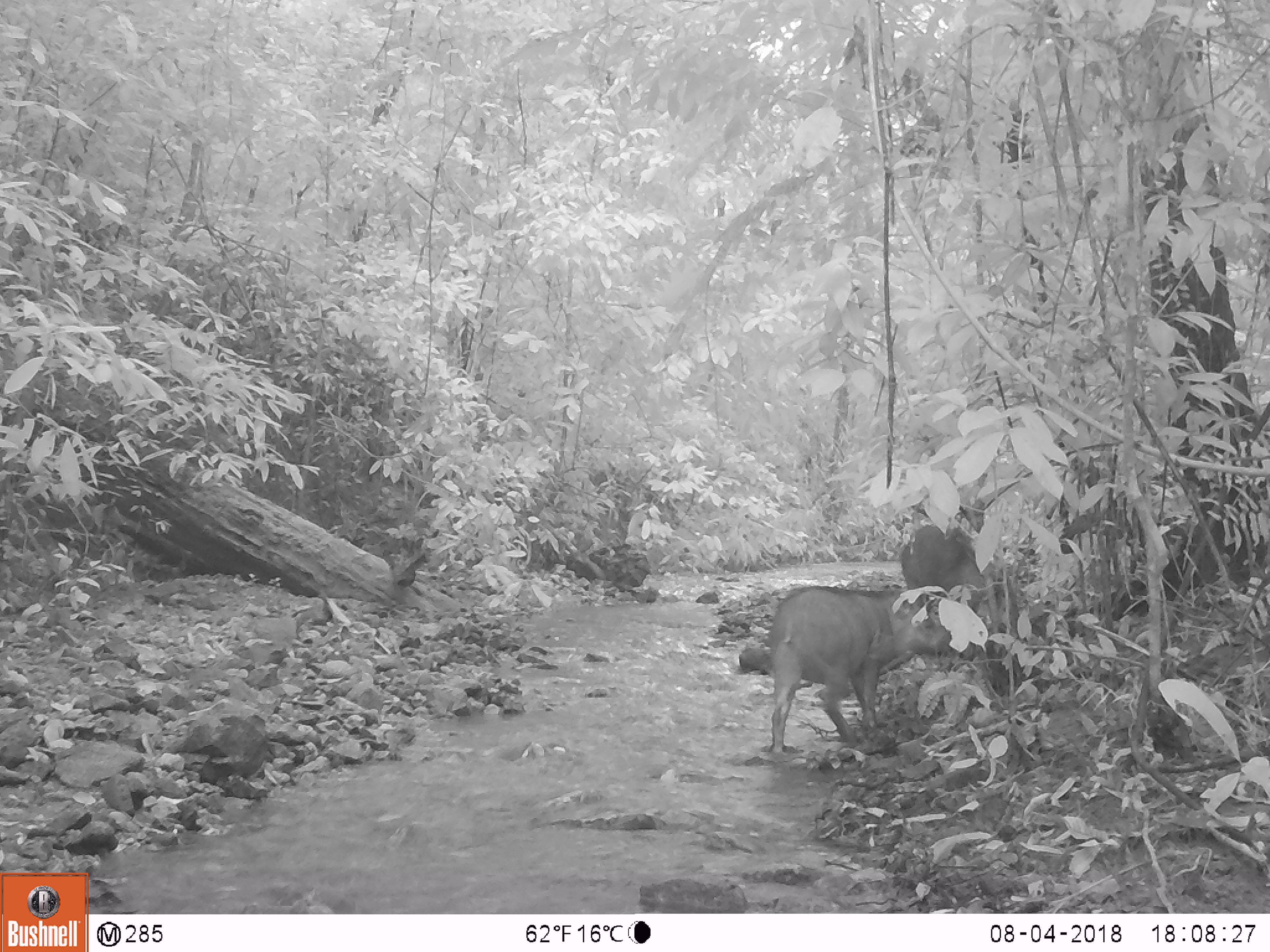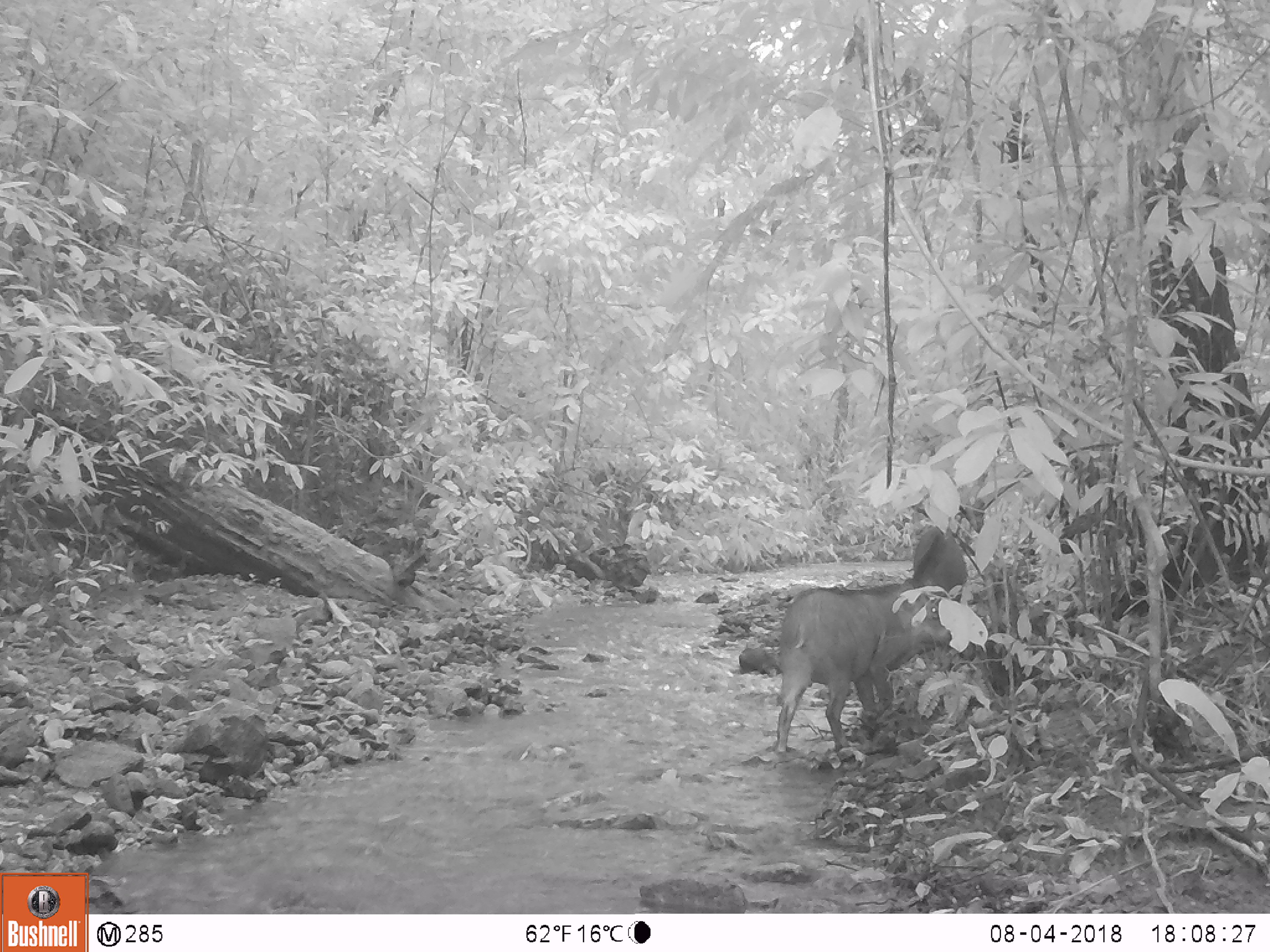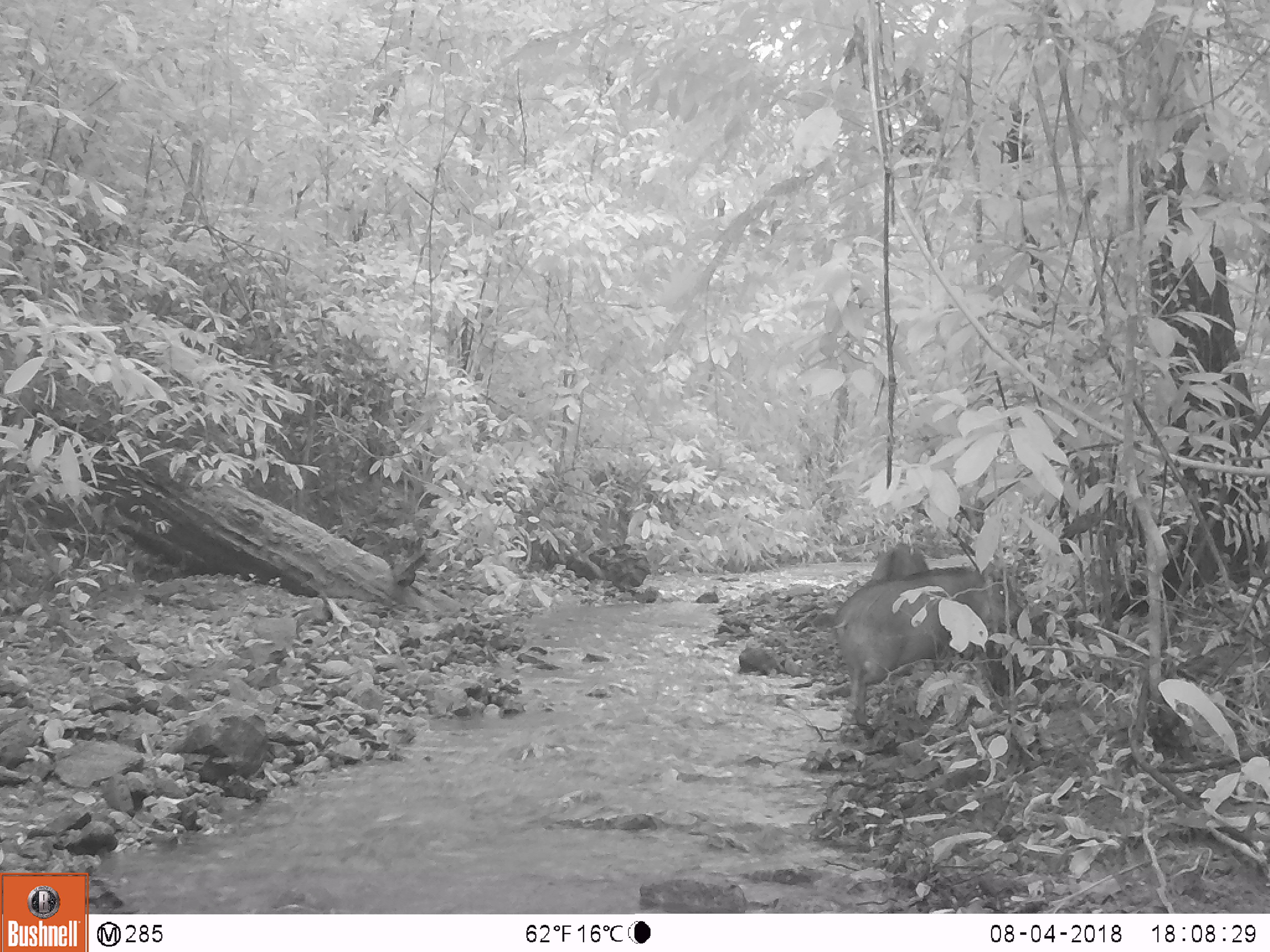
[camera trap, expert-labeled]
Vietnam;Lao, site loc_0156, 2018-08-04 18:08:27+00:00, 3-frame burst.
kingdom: Animalia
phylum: Chordata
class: Mammalia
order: Artiodactyla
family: Suidae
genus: Sus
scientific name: Sus scrofa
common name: eurasian wild pig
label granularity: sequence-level